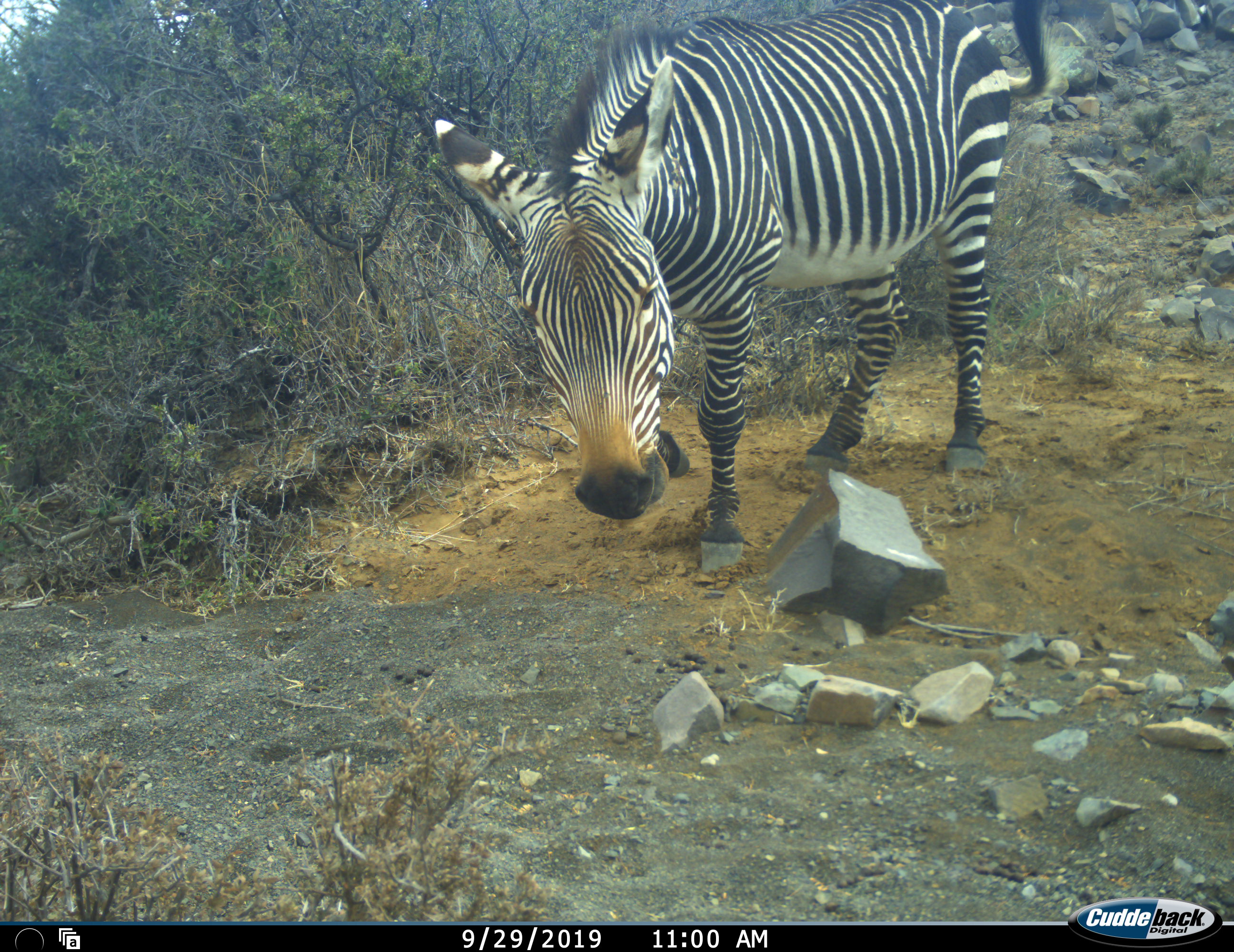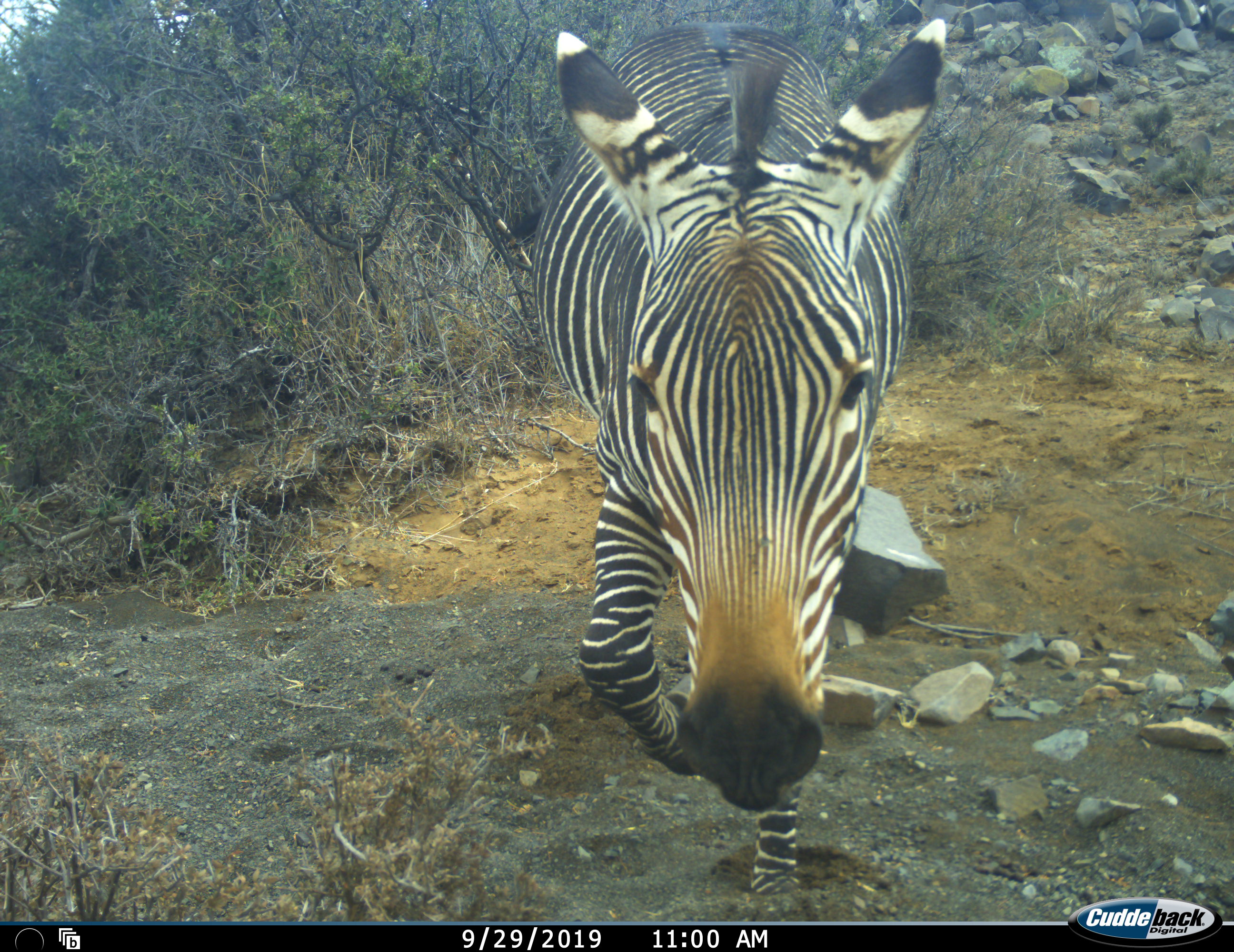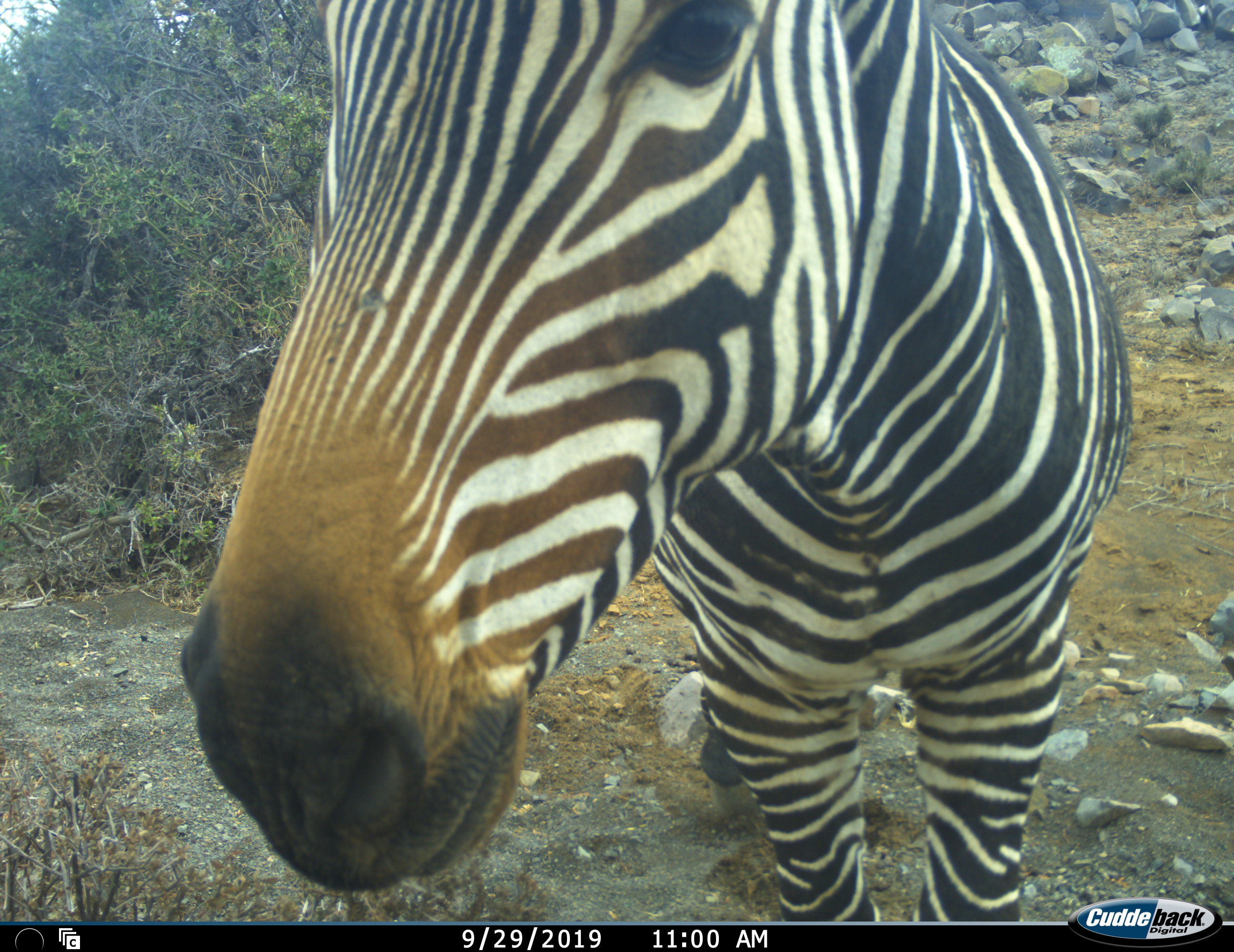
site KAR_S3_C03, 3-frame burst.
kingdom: Animalia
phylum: Chordata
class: Mammalia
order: Perissodactyla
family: Equidae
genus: Equus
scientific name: Equus zebra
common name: mountain zebra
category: zebramountain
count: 1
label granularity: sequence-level